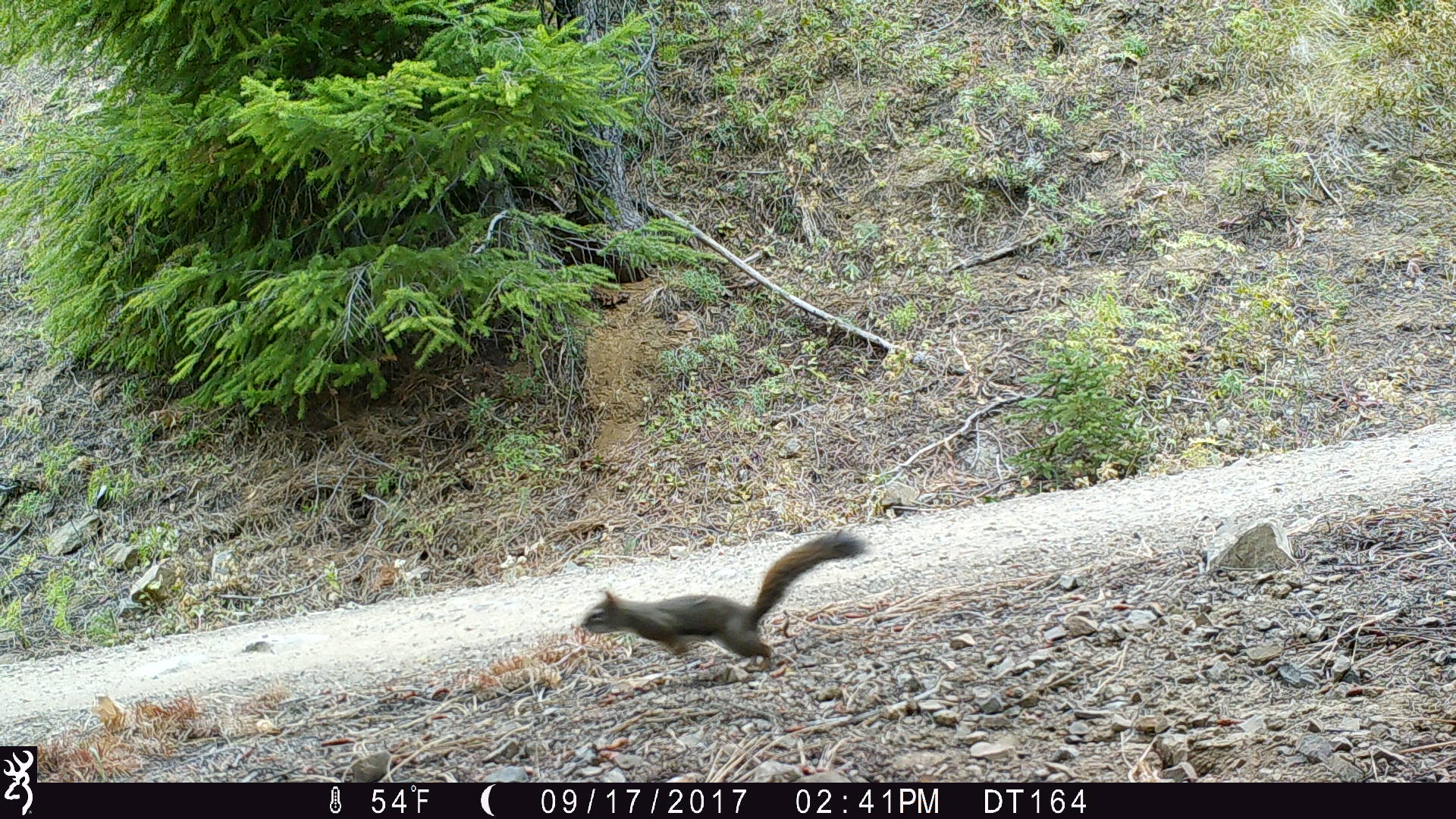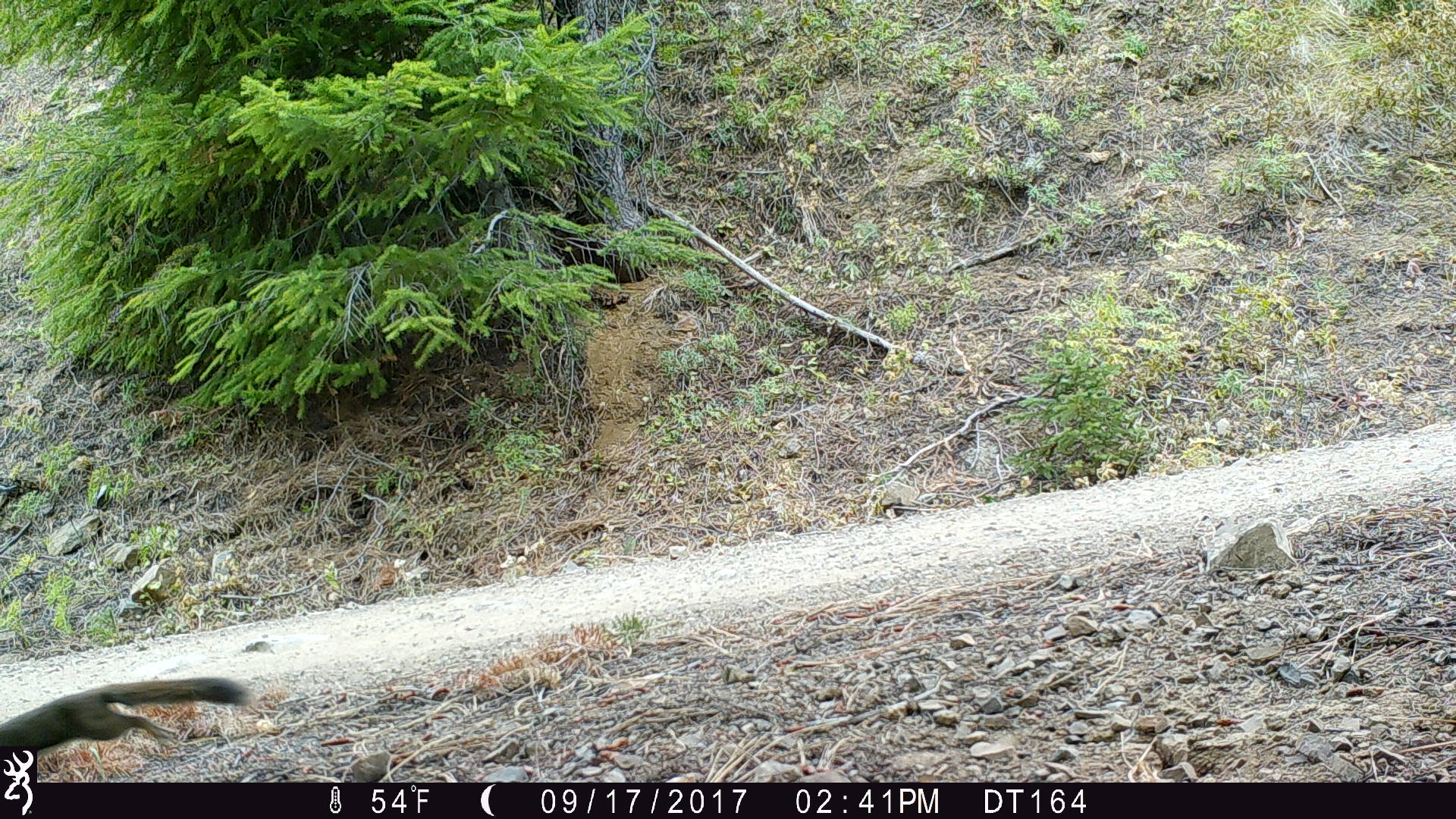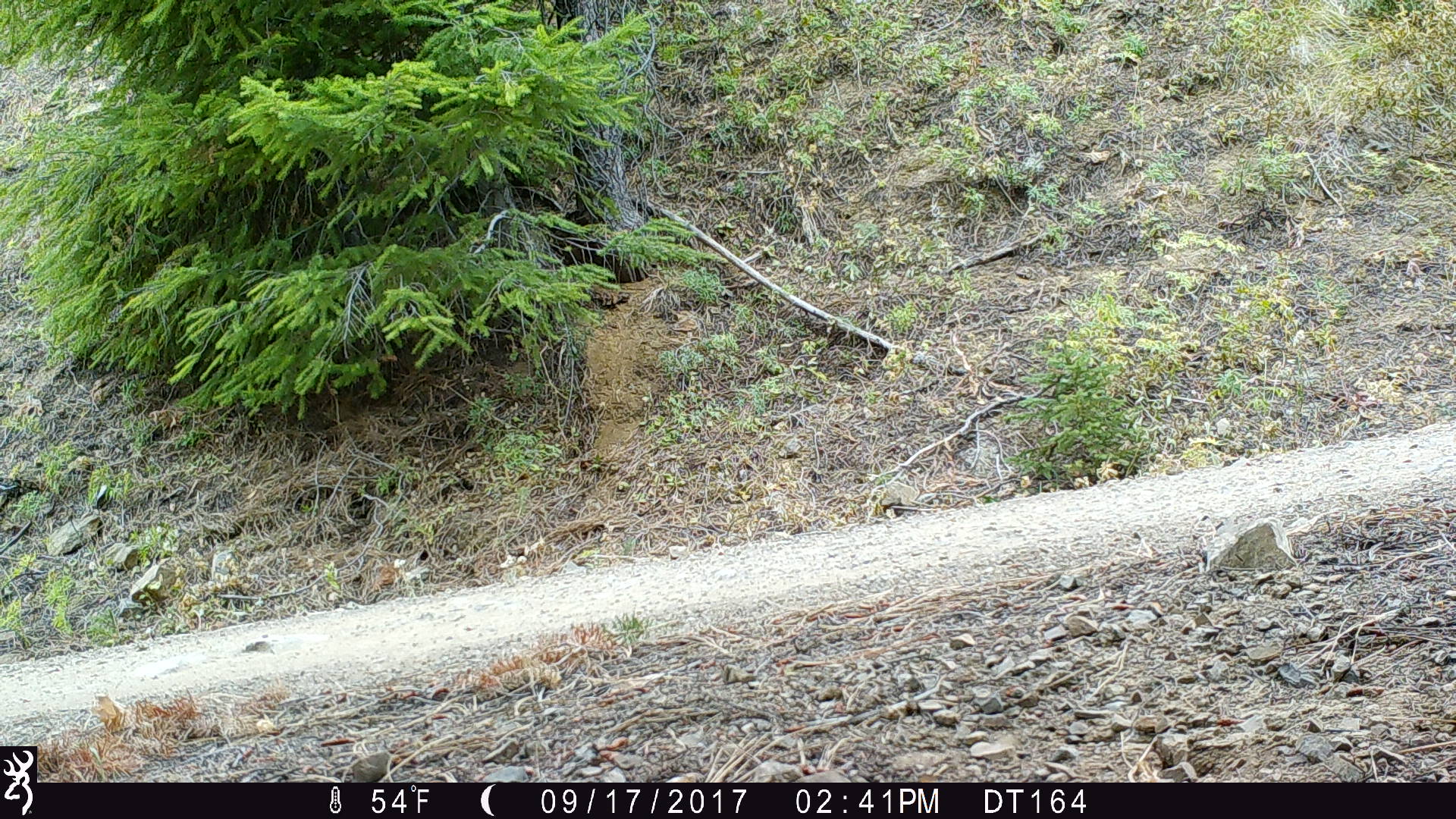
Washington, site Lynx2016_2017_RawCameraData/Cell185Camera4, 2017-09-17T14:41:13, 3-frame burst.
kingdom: Animalia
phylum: Chordata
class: Mammalia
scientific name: Mammalia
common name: small mammal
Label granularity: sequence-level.